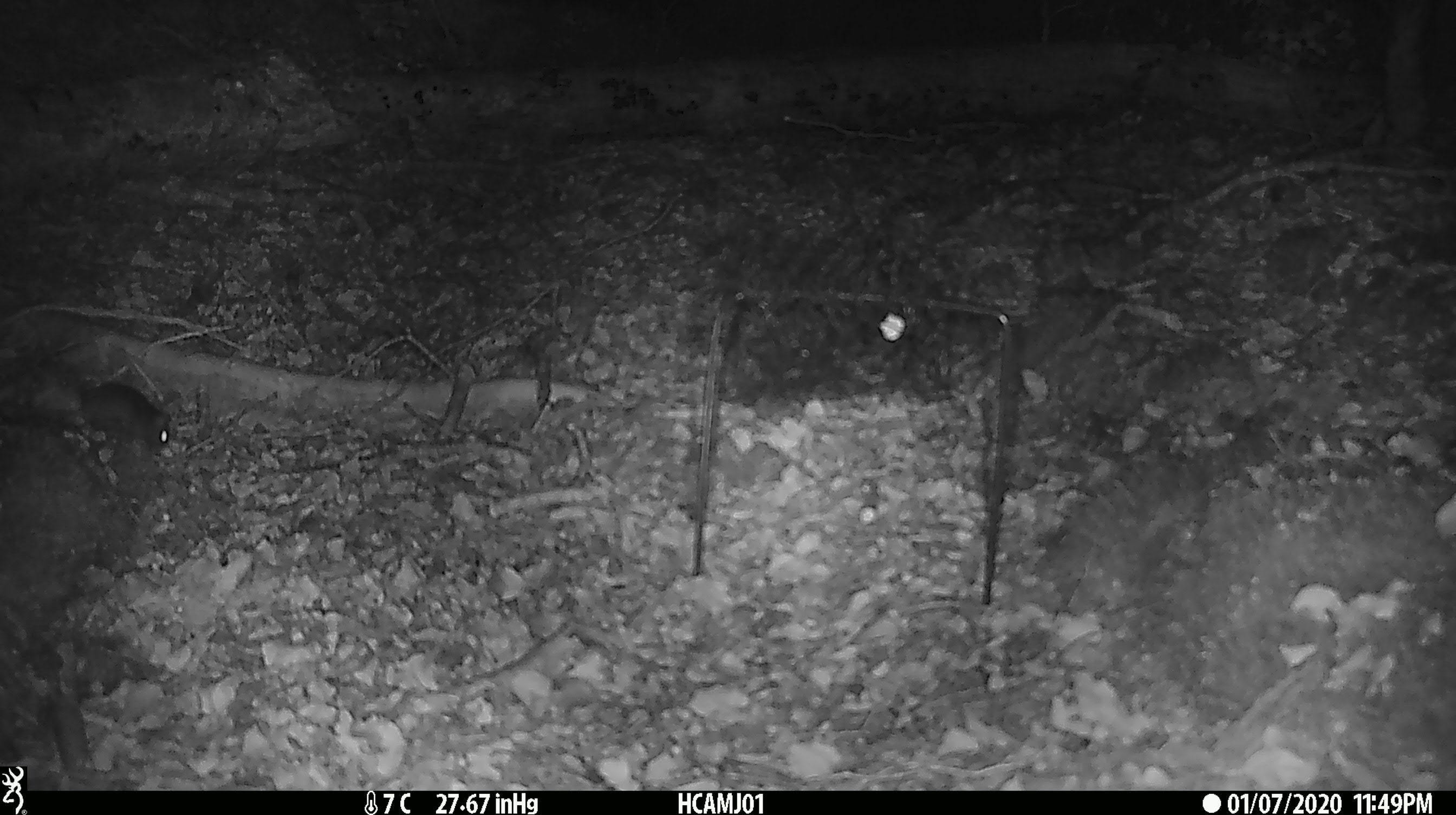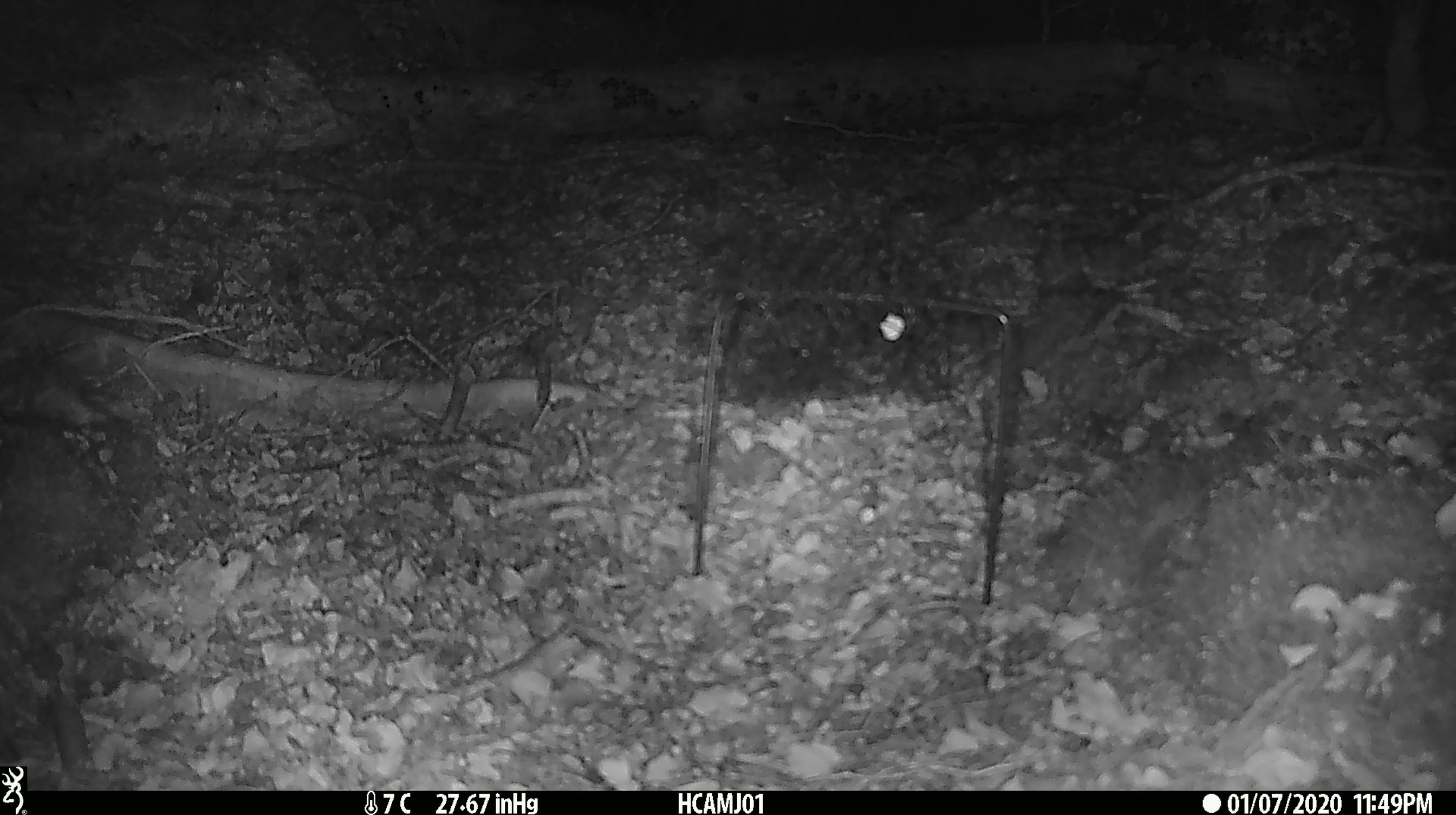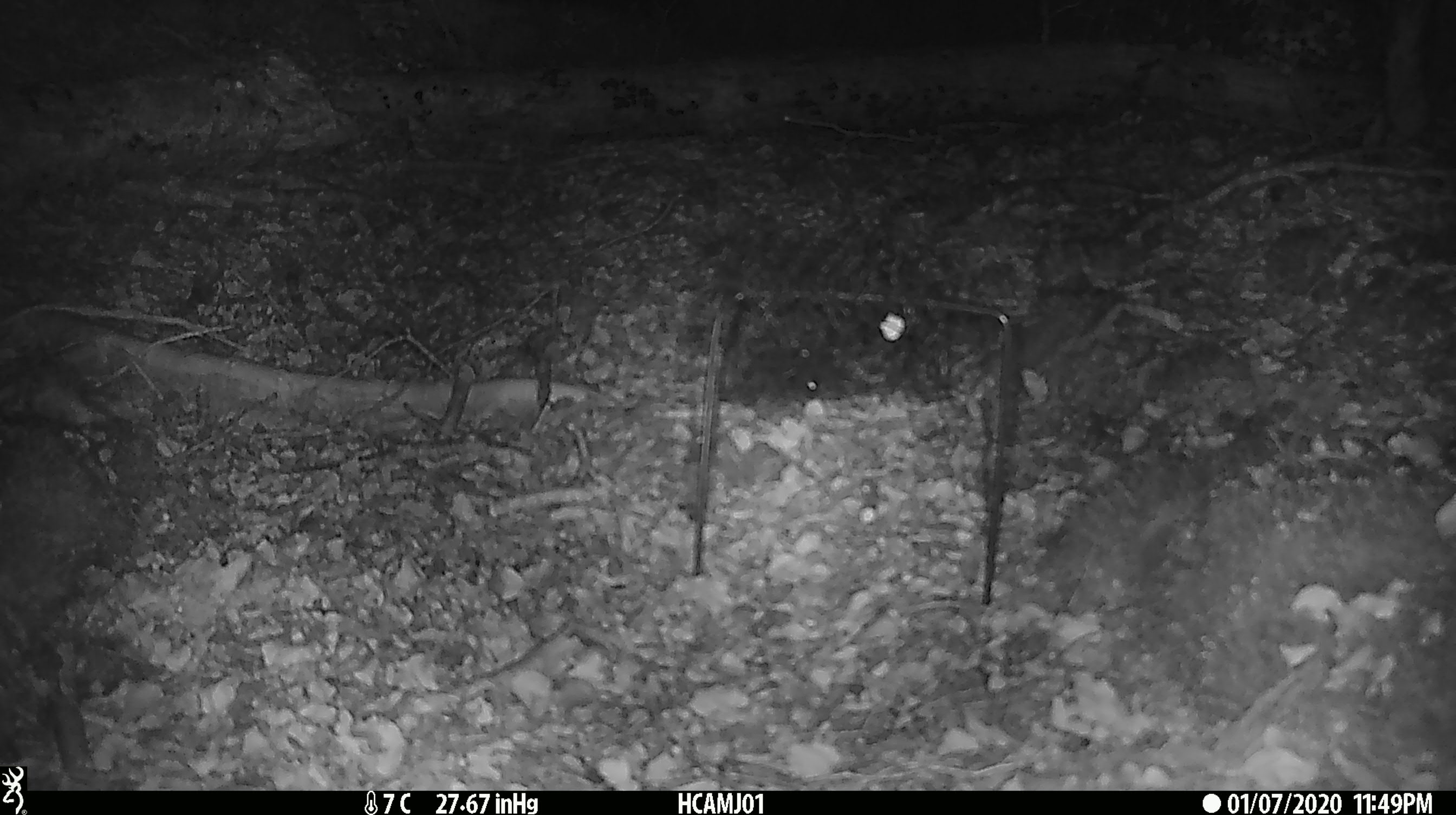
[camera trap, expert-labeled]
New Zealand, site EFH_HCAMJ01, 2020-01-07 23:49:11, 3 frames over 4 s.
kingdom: Animalia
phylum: Chordata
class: Mammalia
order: Rodentia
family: Muridae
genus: Mus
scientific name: Mus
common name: mouse